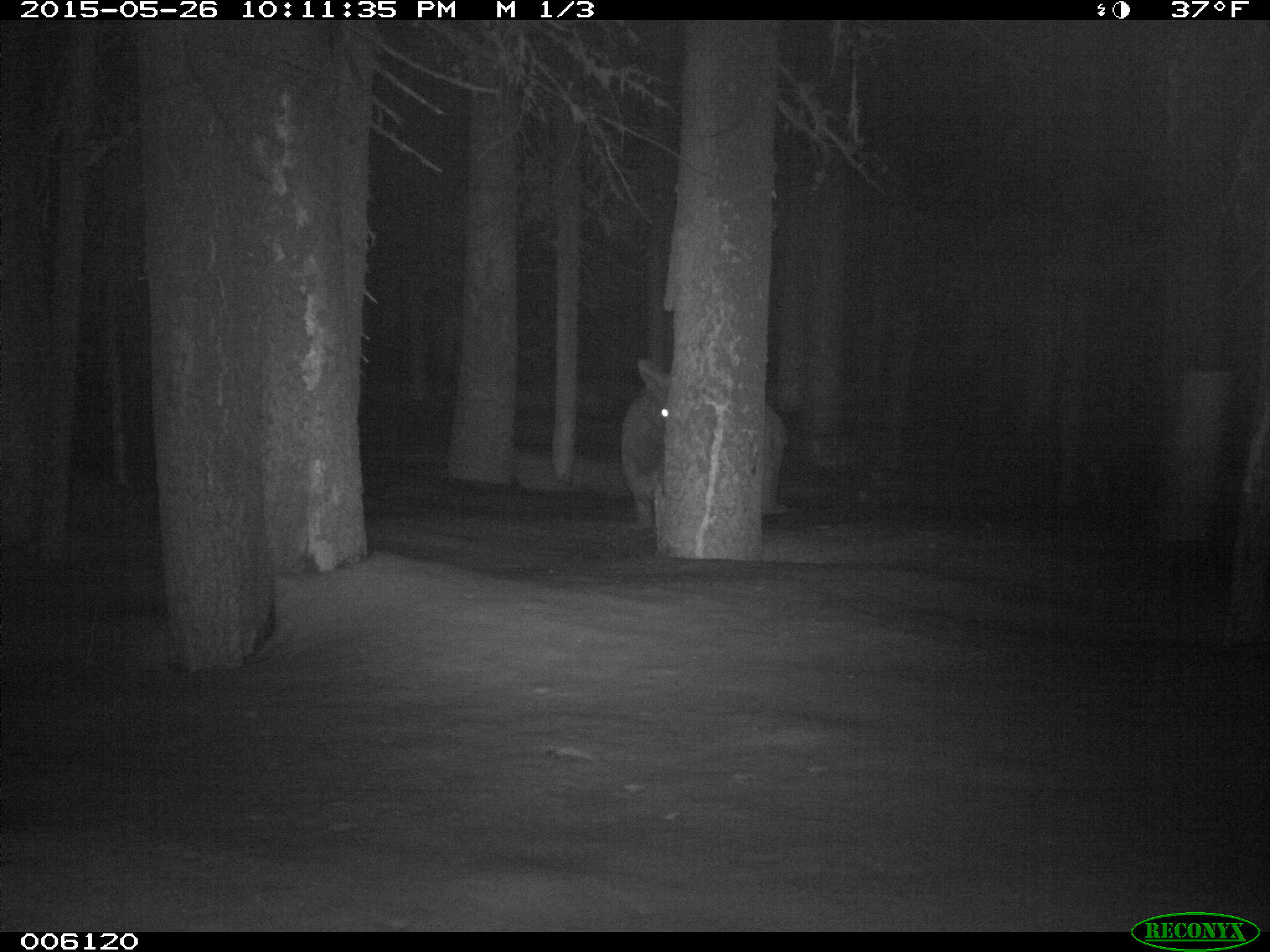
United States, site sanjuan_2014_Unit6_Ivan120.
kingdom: Animalia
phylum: Chordata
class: Mammalia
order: Artiodactyla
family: Cervidae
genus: Cervus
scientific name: Cervus elaphus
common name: red deer